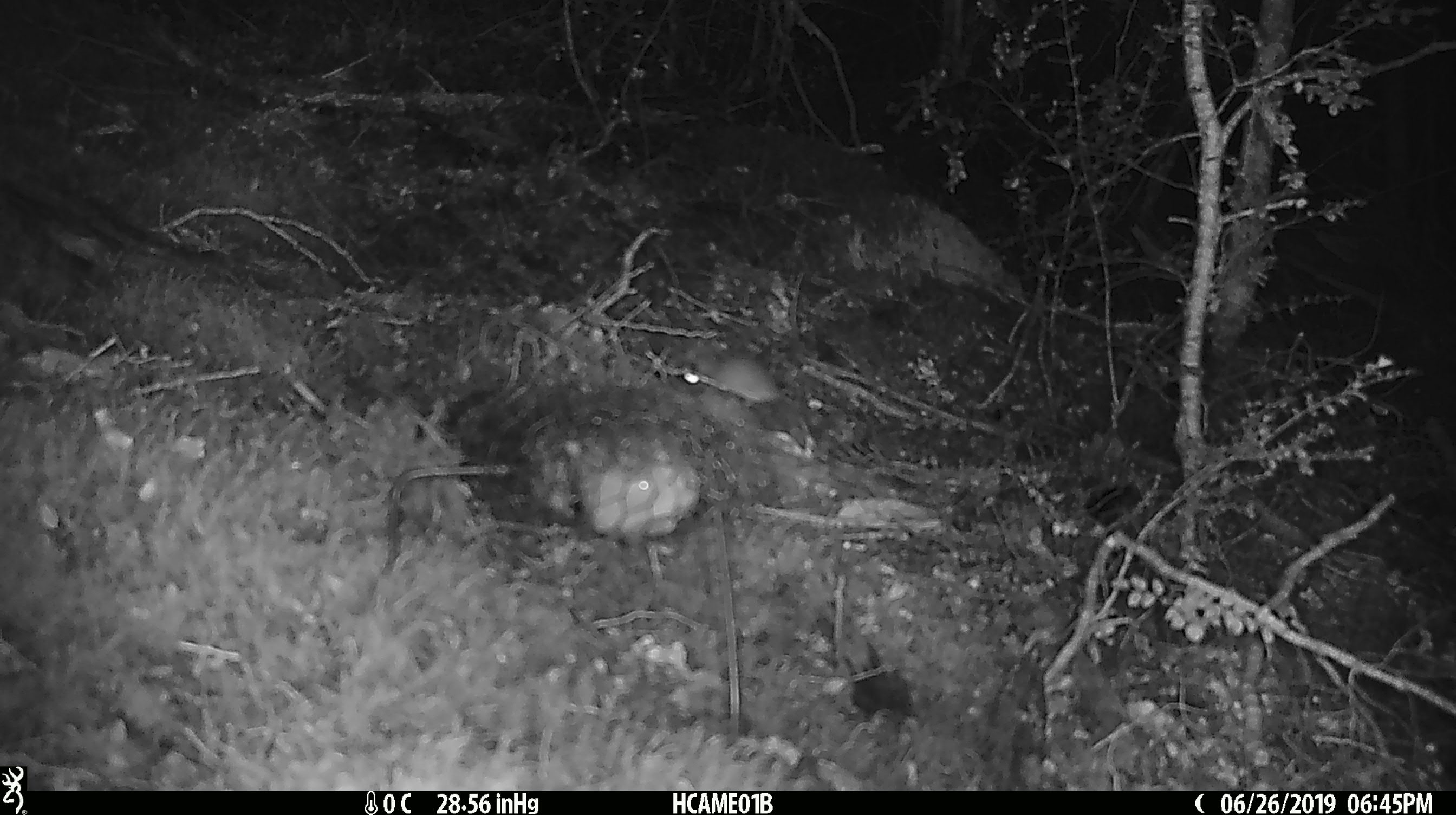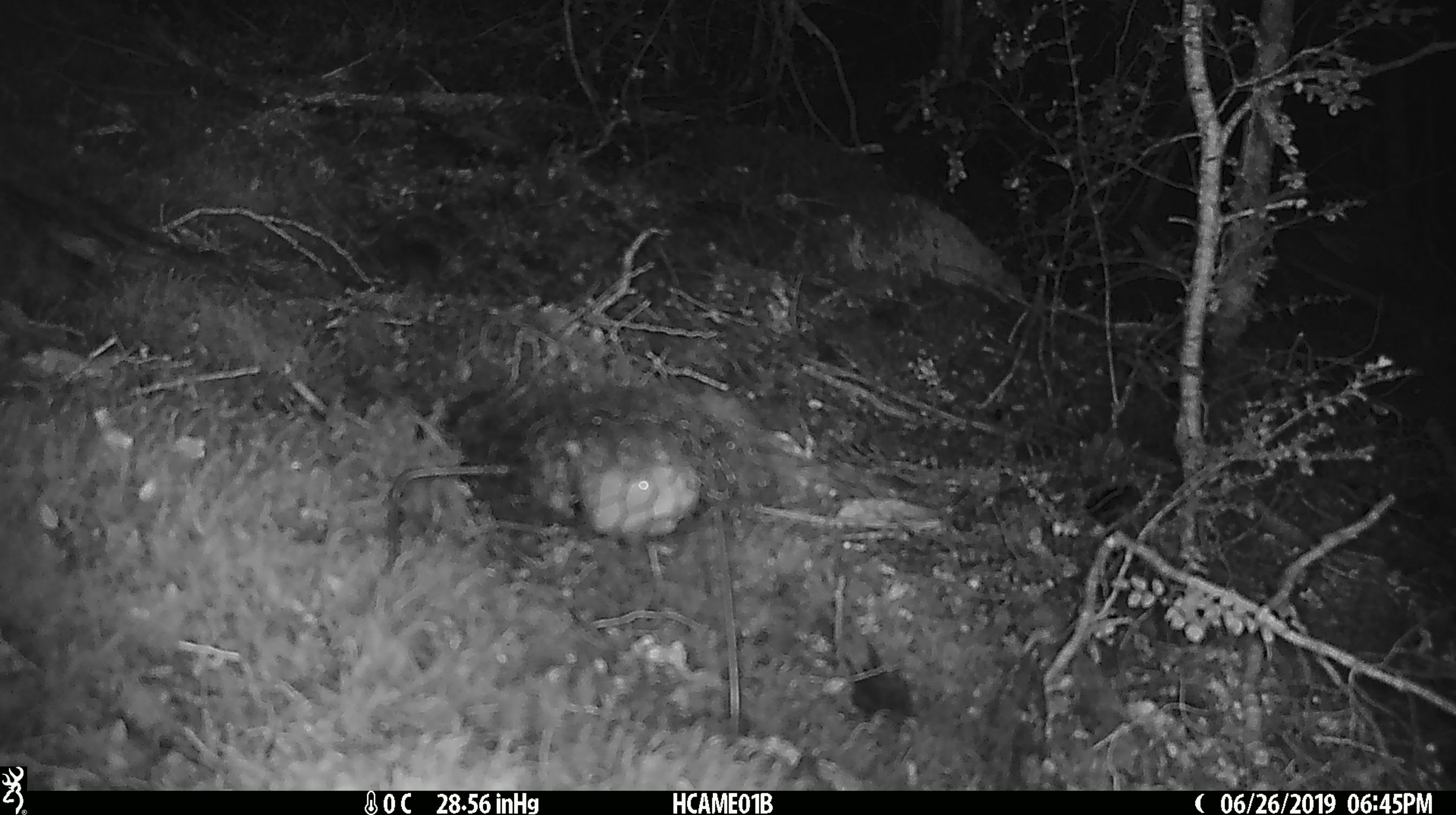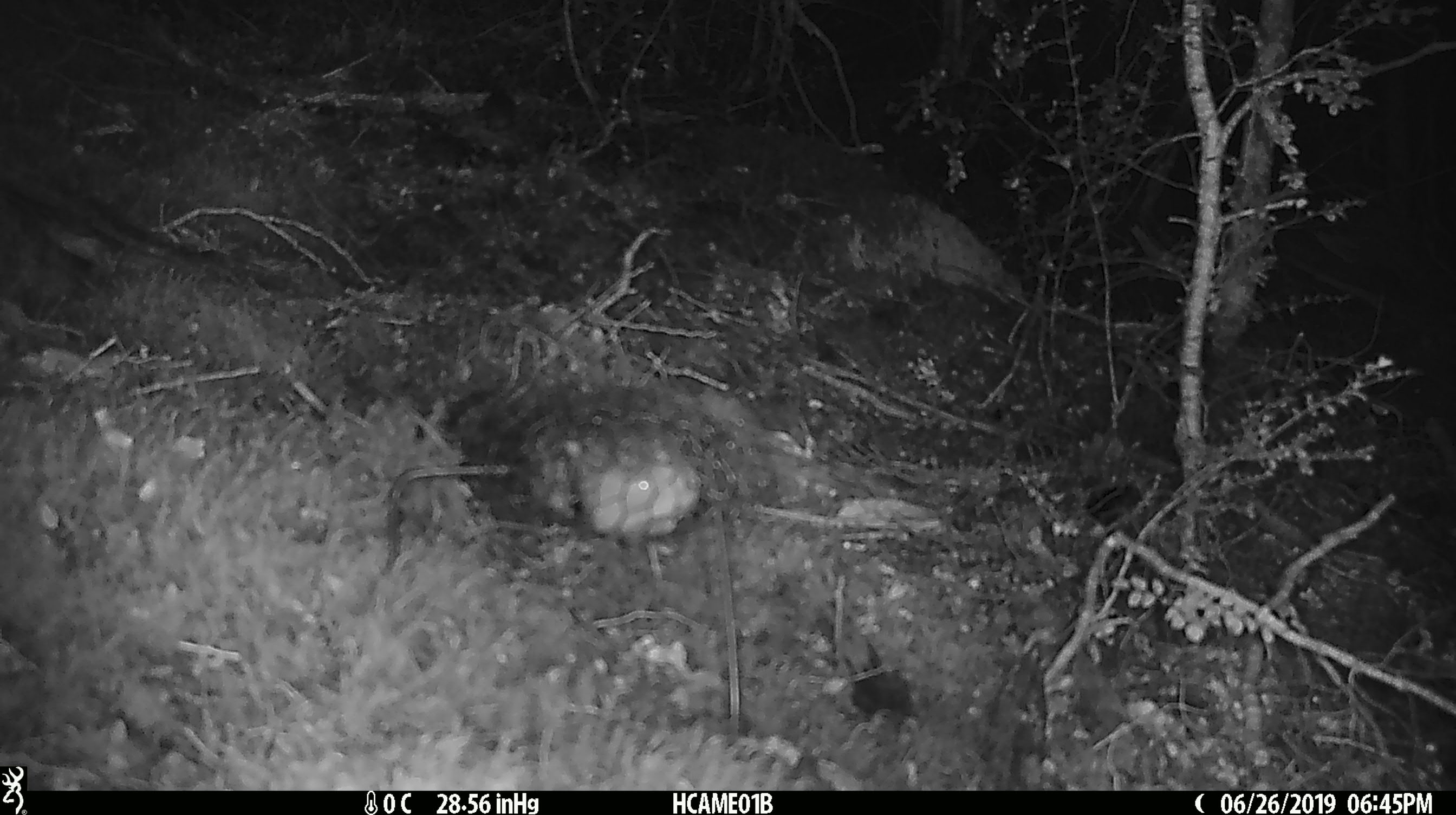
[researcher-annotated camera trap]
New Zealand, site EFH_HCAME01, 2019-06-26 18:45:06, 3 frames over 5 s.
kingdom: Animalia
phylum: Chordata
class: Mammalia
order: Rodentia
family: Muridae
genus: Mus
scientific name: Mus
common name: mouse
Mouse (Mus).